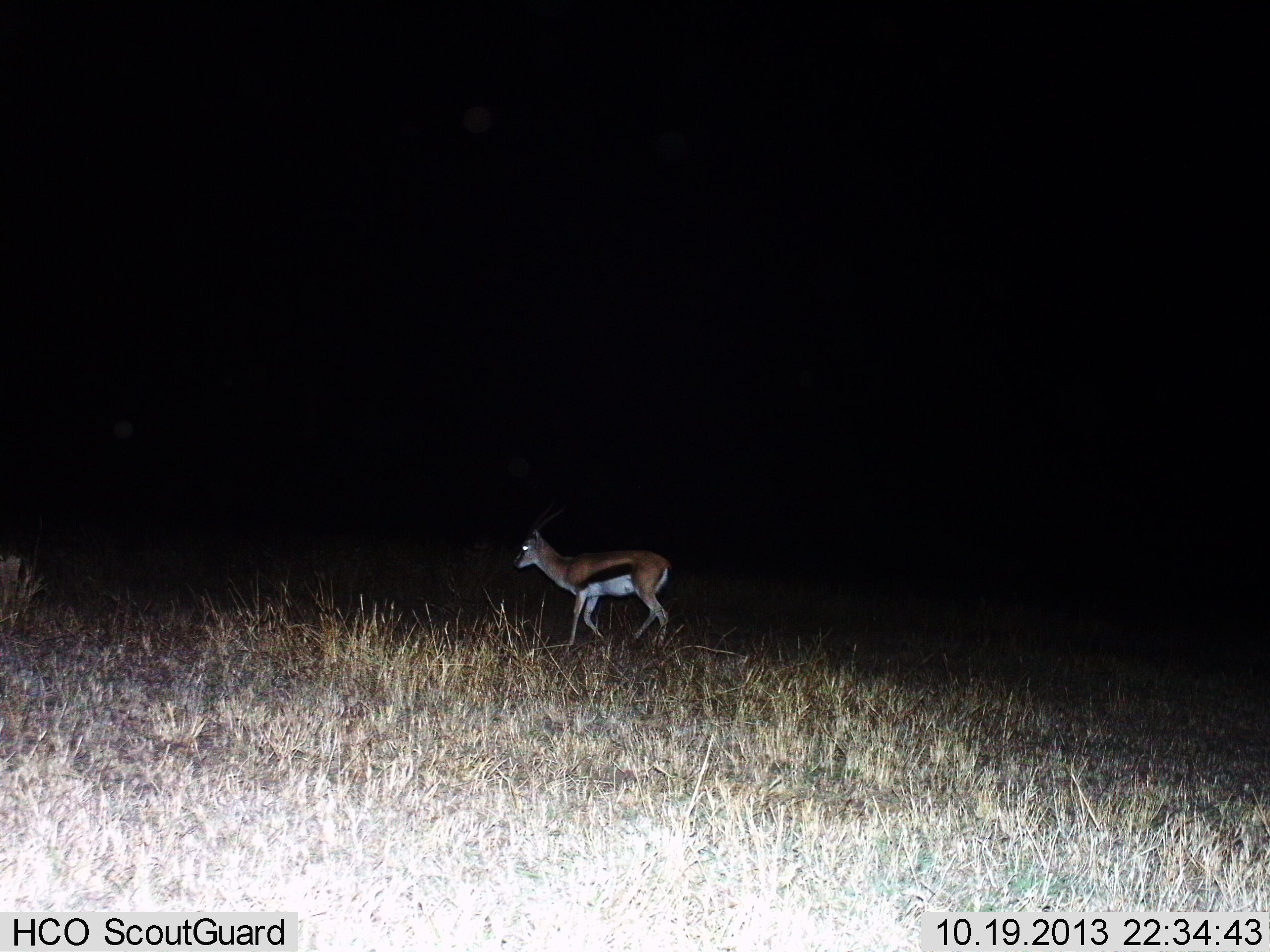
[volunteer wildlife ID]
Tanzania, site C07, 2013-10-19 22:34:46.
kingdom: Animalia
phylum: Chordata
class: Mammalia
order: Artiodactyla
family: Bovidae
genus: Eudorcas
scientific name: Eudorcas thomsonii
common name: thomson's gazelle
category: gazellethomsons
Gazellethomsons (thomson's gazelle) (Eudorcas thomsonii), count 1. Behavior (volunteer vote fractions): standing 20%, resting 0%, moving 90%, interacting 0%. Young present (vote fraction): 0%. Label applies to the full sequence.